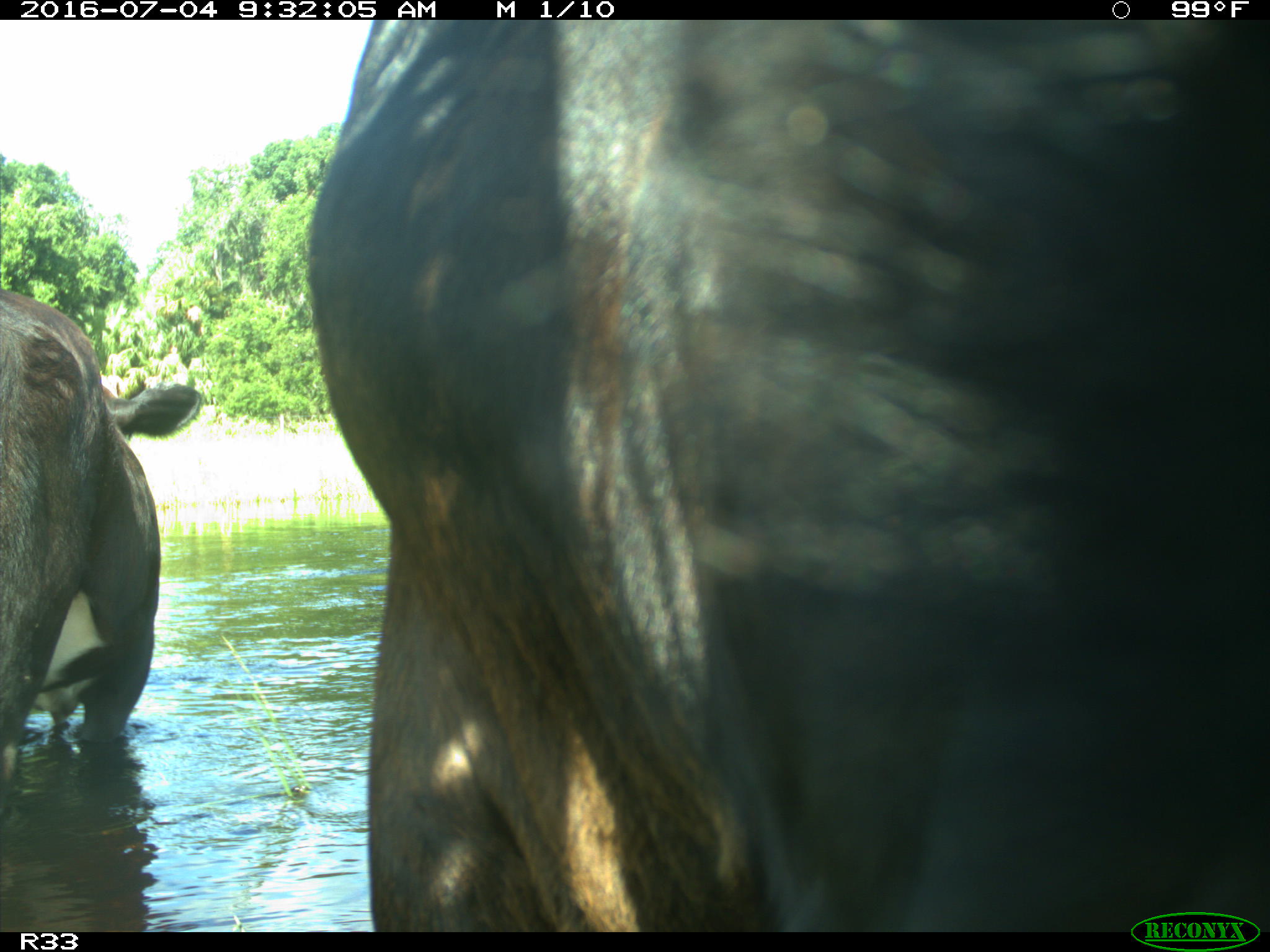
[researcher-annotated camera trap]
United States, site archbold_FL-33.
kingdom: Animalia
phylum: Chordata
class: Mammalia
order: Artiodactyla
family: Bovidae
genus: Bos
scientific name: Bos taurus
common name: domestic cow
Bos taurus (domestic cow).